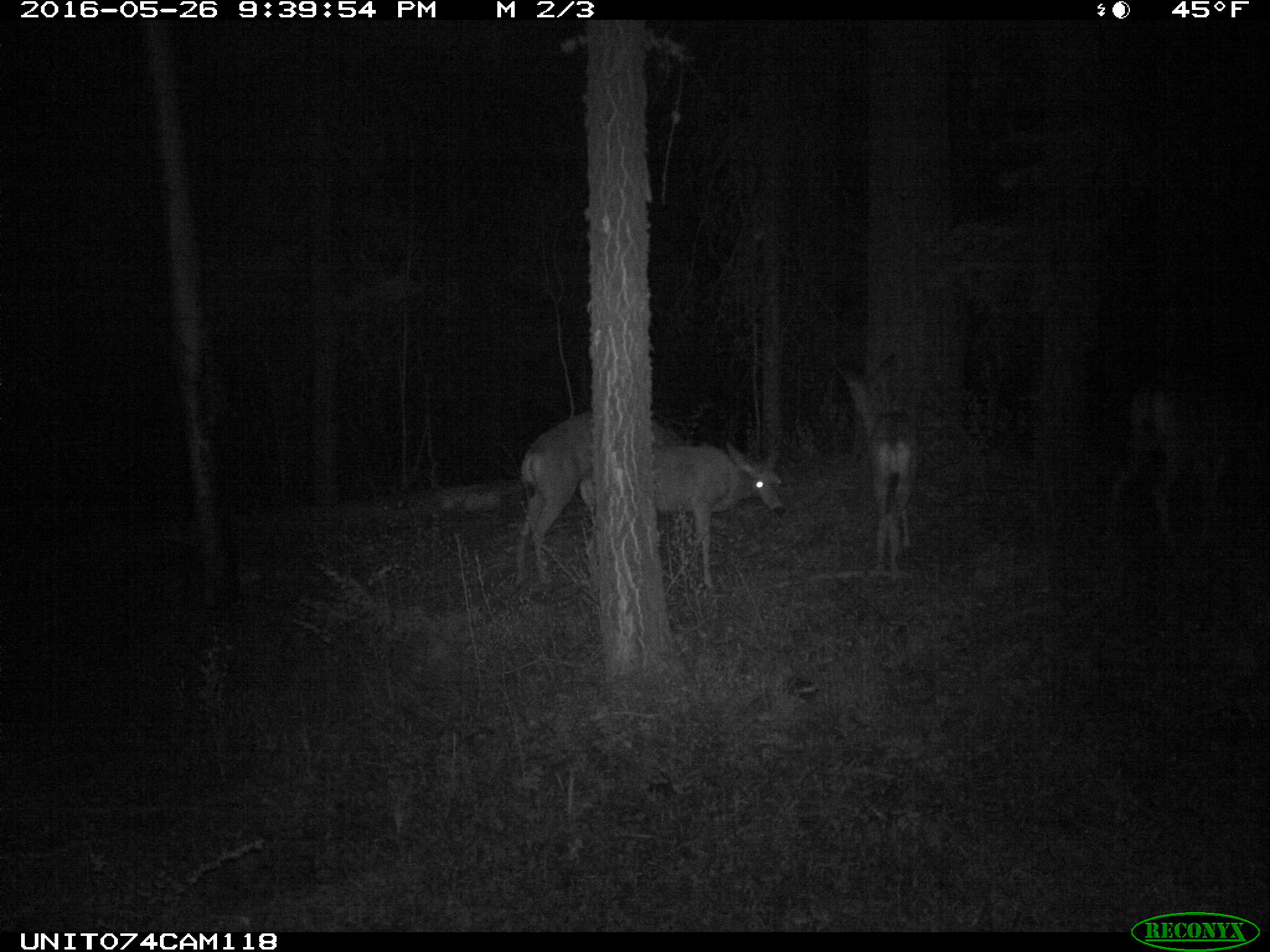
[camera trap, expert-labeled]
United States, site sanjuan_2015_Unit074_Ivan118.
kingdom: Animalia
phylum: Chordata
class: Mammalia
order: Artiodactyla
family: Cervidae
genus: Odocoileus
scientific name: Odocoileus hemionus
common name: mule deer